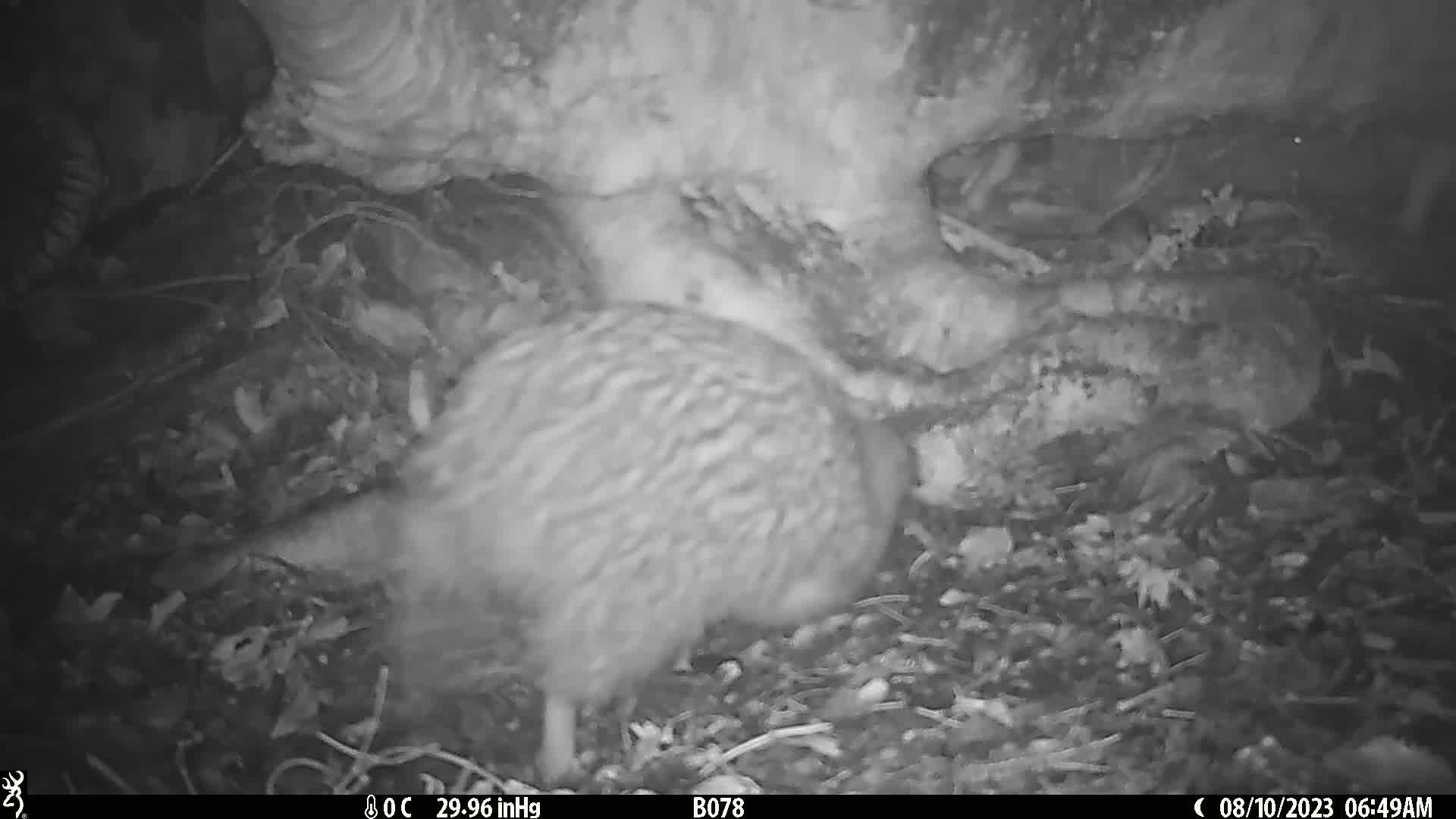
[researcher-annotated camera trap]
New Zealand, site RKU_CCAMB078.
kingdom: Animalia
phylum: Chordata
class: Aves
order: Apterygiformes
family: Apterygidae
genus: Apteryx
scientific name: Apteryx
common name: kiwi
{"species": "kiwi (Apteryx)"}